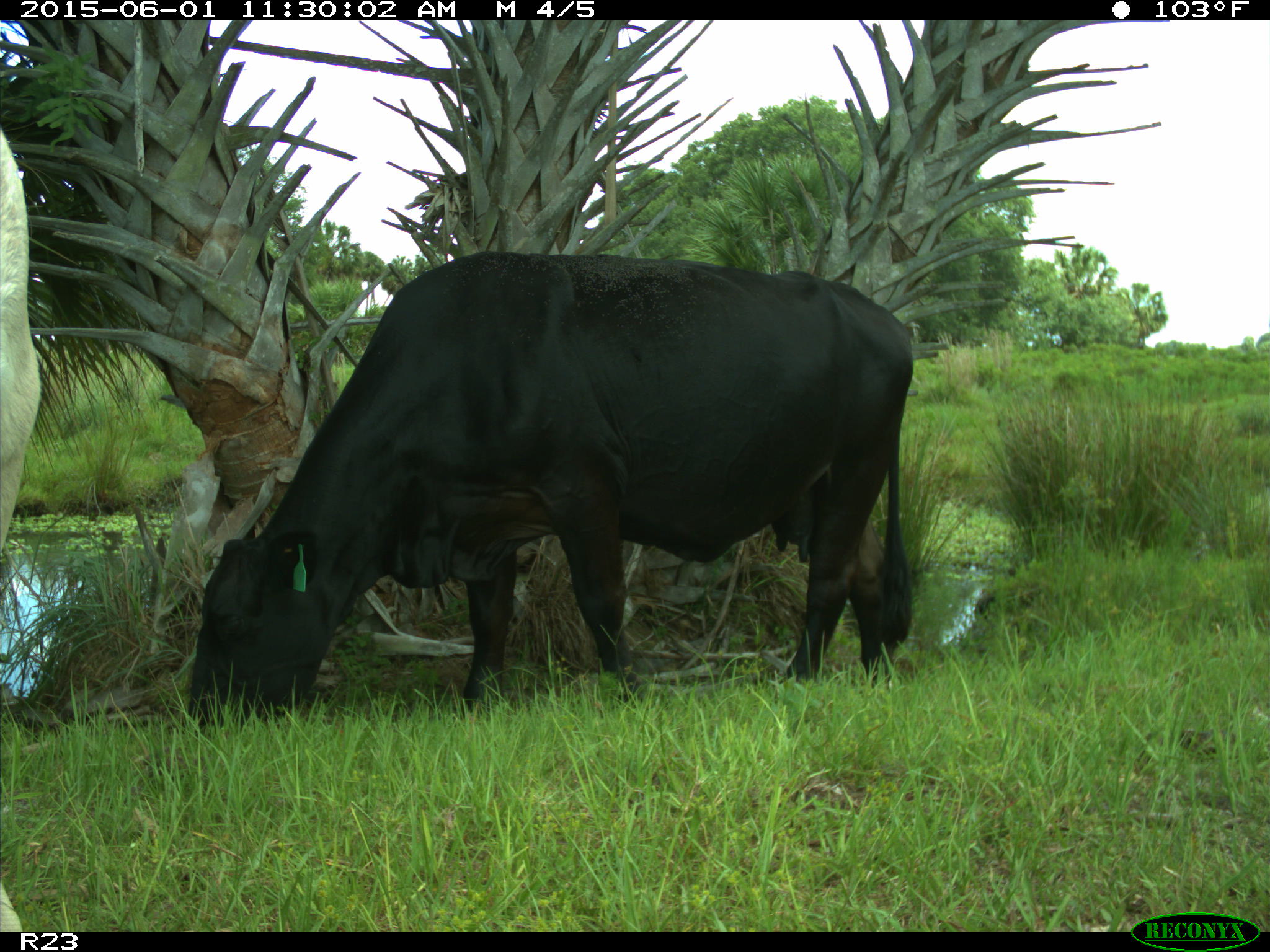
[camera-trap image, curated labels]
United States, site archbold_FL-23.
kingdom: Animalia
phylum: Chordata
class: Mammalia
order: Artiodactyla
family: Bovidae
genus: Bos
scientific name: Bos taurus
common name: domestic cow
Bos taurus (domestic cow).